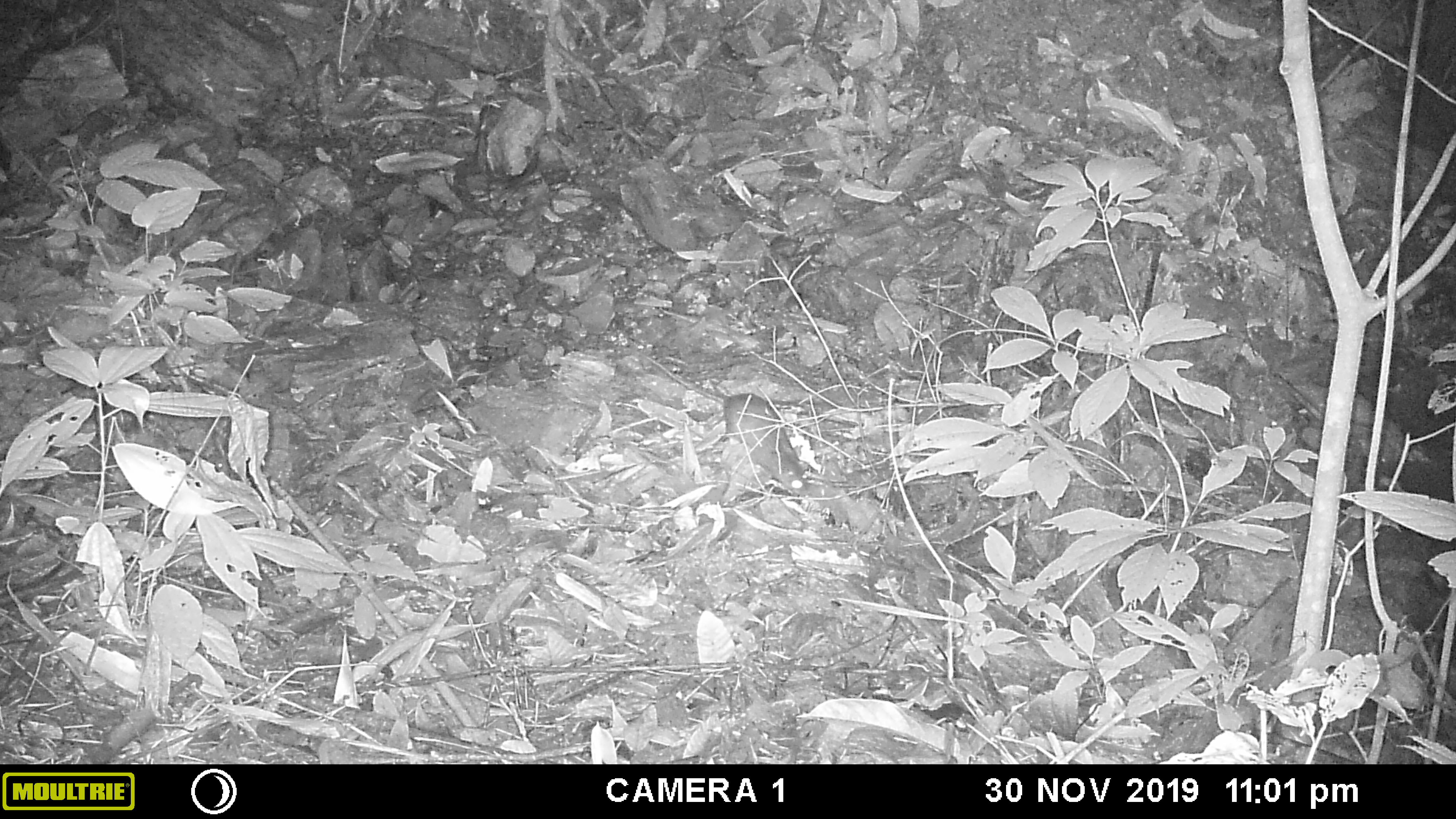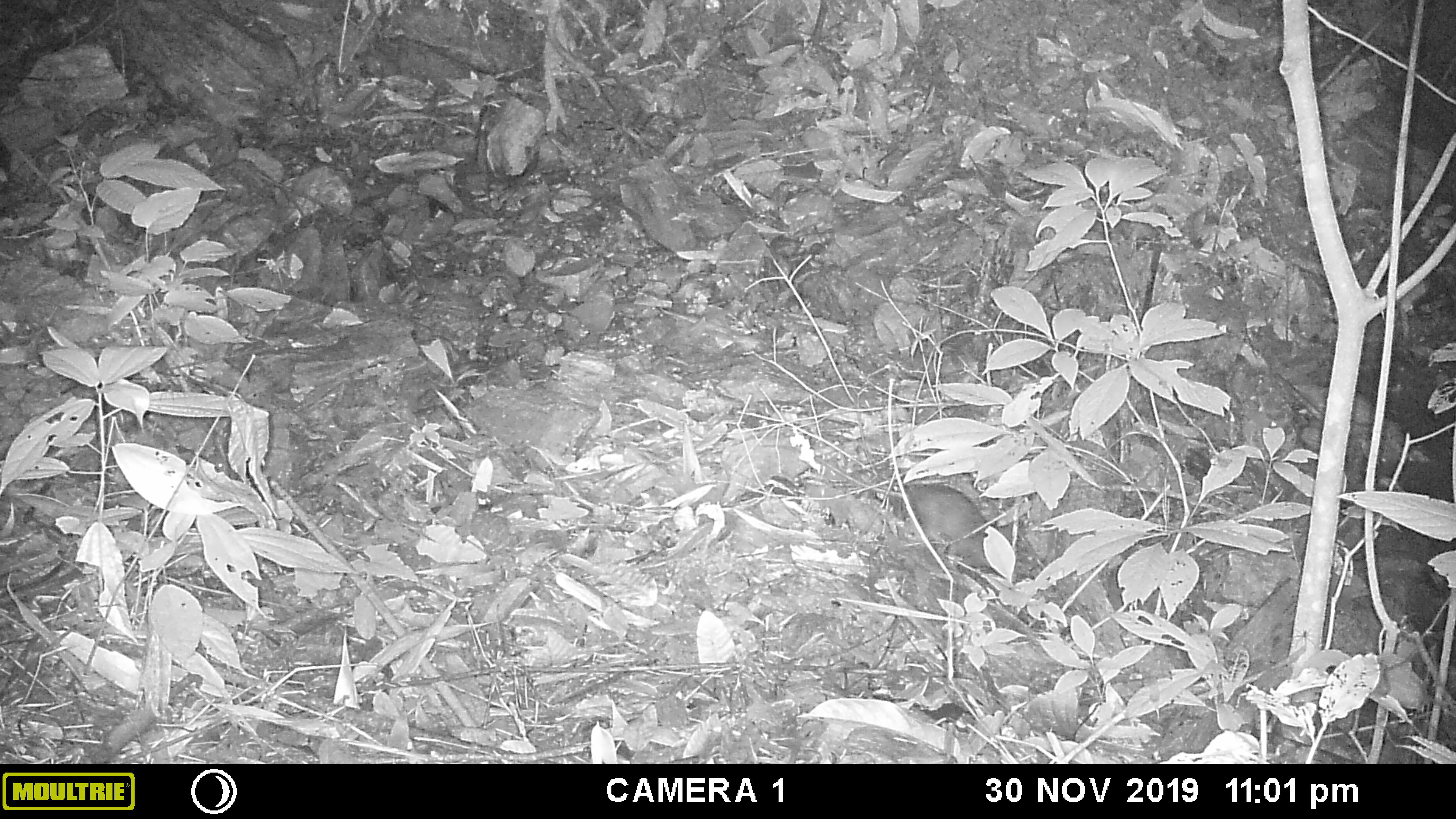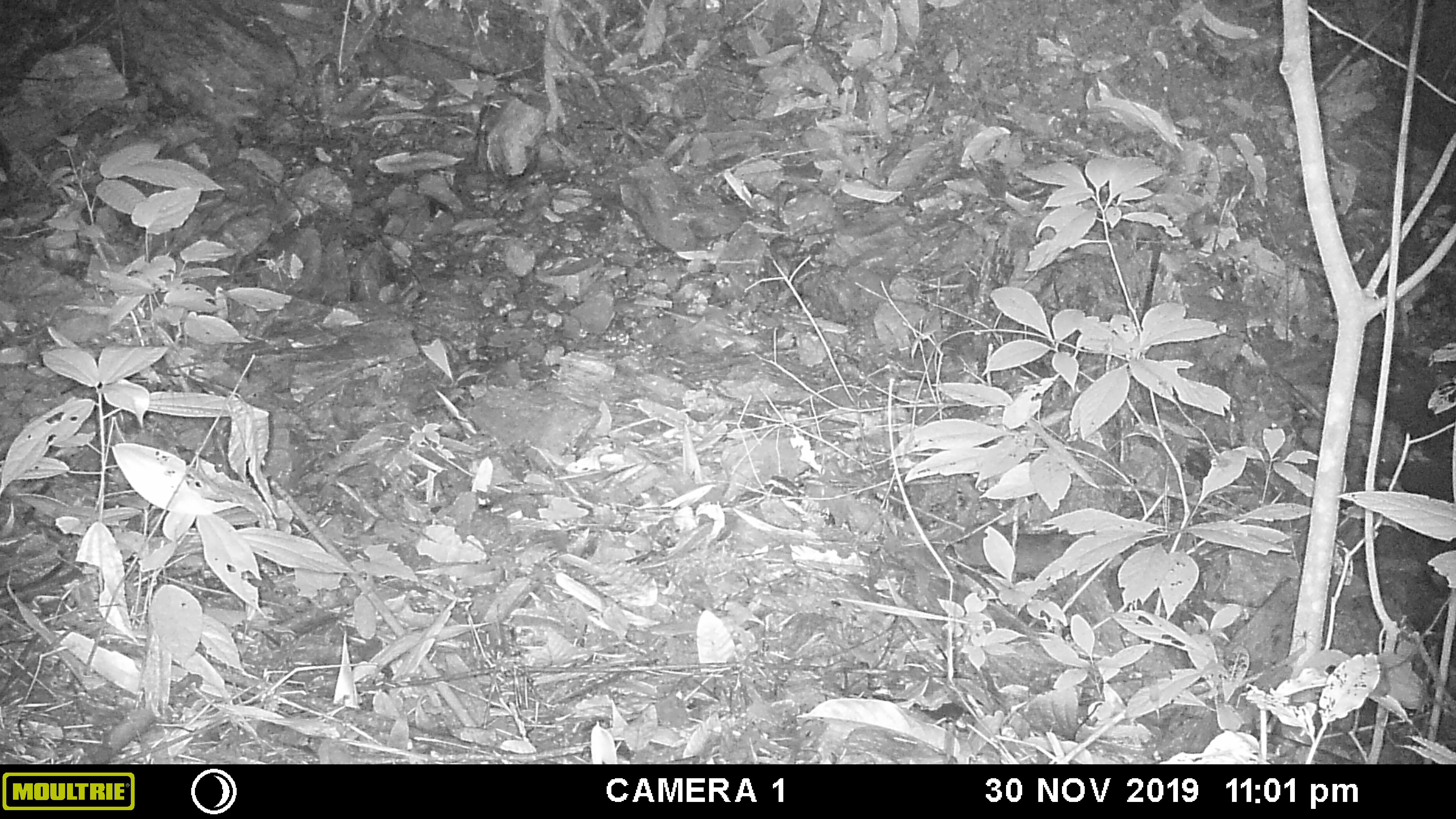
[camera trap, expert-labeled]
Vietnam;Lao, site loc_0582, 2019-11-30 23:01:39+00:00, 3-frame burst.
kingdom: Animalia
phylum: Chordata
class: Mammalia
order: Rodentia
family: Muridae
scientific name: Muridae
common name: old-world mice and rats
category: unidentified murid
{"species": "unidentified murid (old-world mice and rats) (Muridae)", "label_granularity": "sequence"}